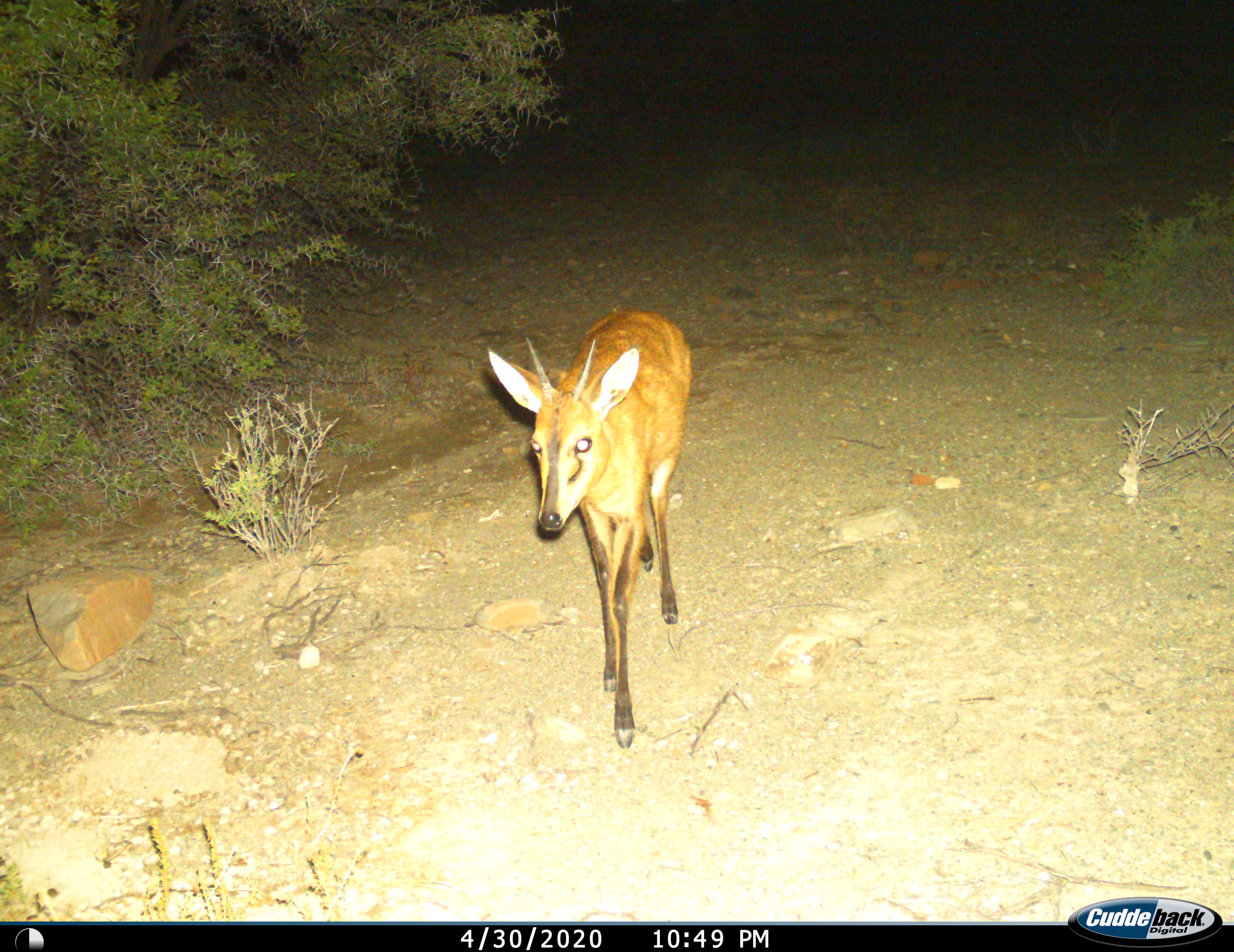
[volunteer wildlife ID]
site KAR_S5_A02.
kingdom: Animalia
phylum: Chordata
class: Mammalia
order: Artiodactyla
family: Bovidae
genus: Sylvicapra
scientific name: Sylvicapra grimmia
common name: common duiker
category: duikercommongrey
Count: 1.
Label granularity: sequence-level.